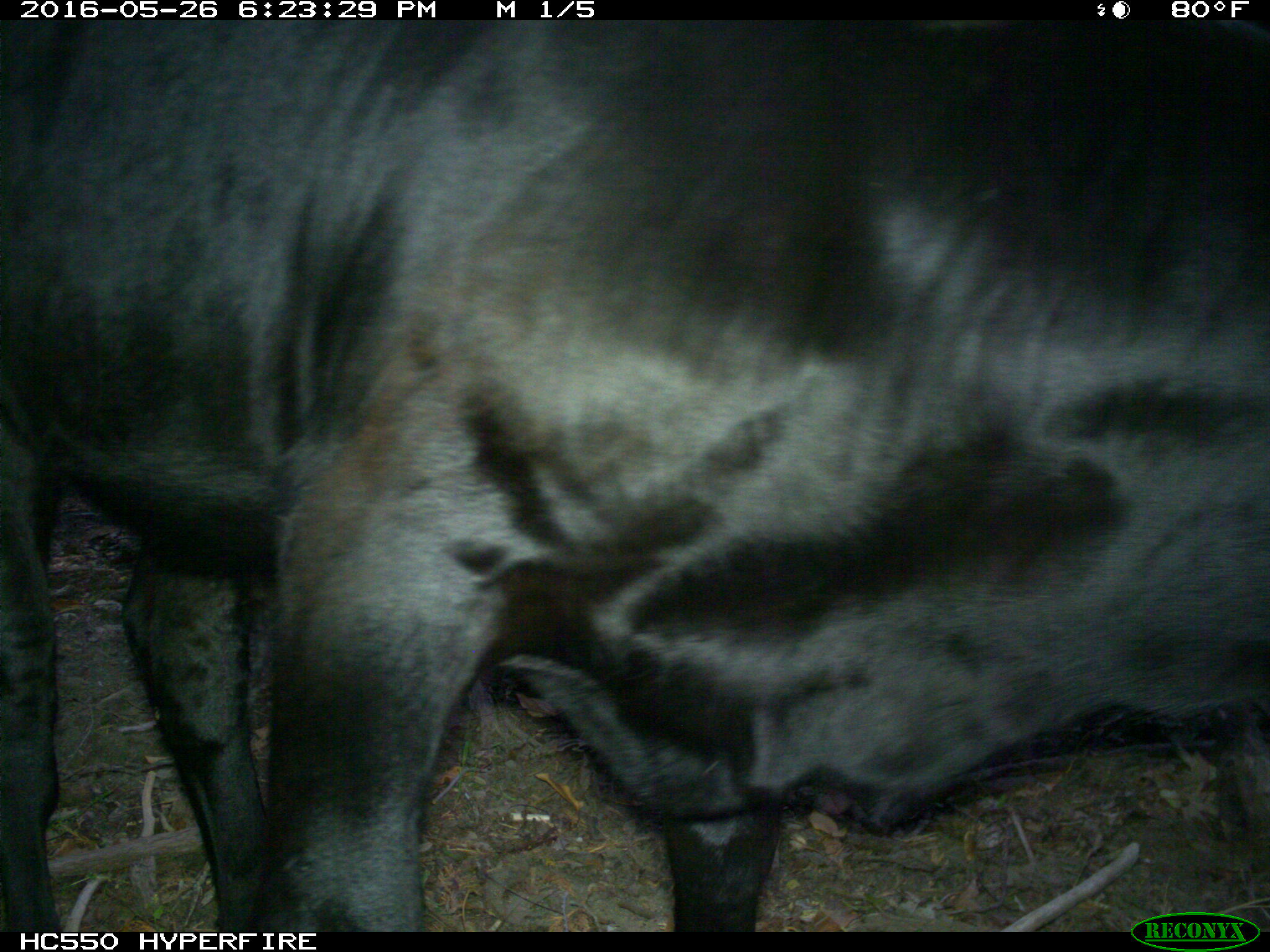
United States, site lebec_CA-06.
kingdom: Animalia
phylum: Chordata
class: Mammalia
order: Artiodactyla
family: Bovidae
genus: Bos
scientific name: Bos taurus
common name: domestic cow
Bos taurus (domestic cow).